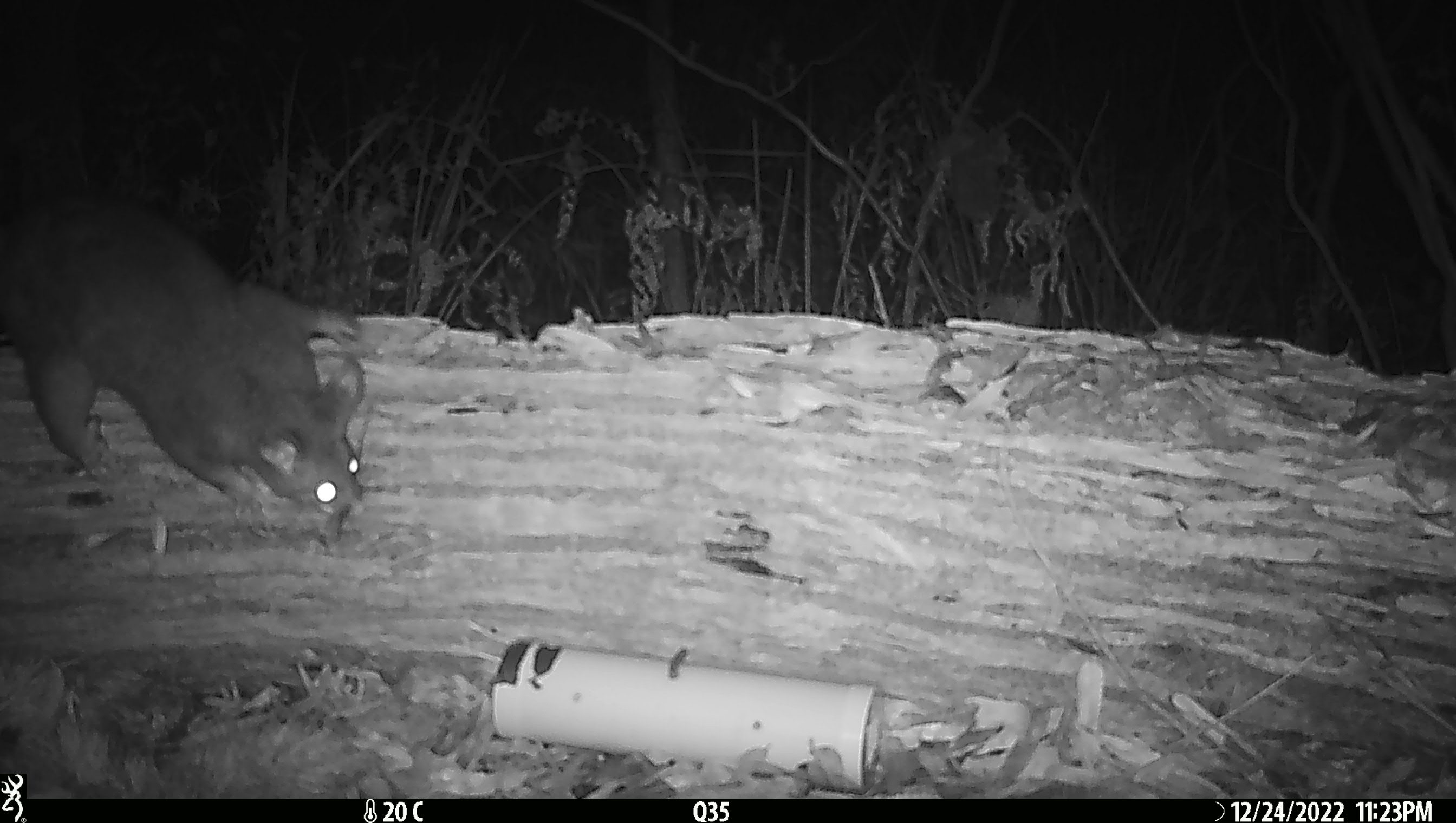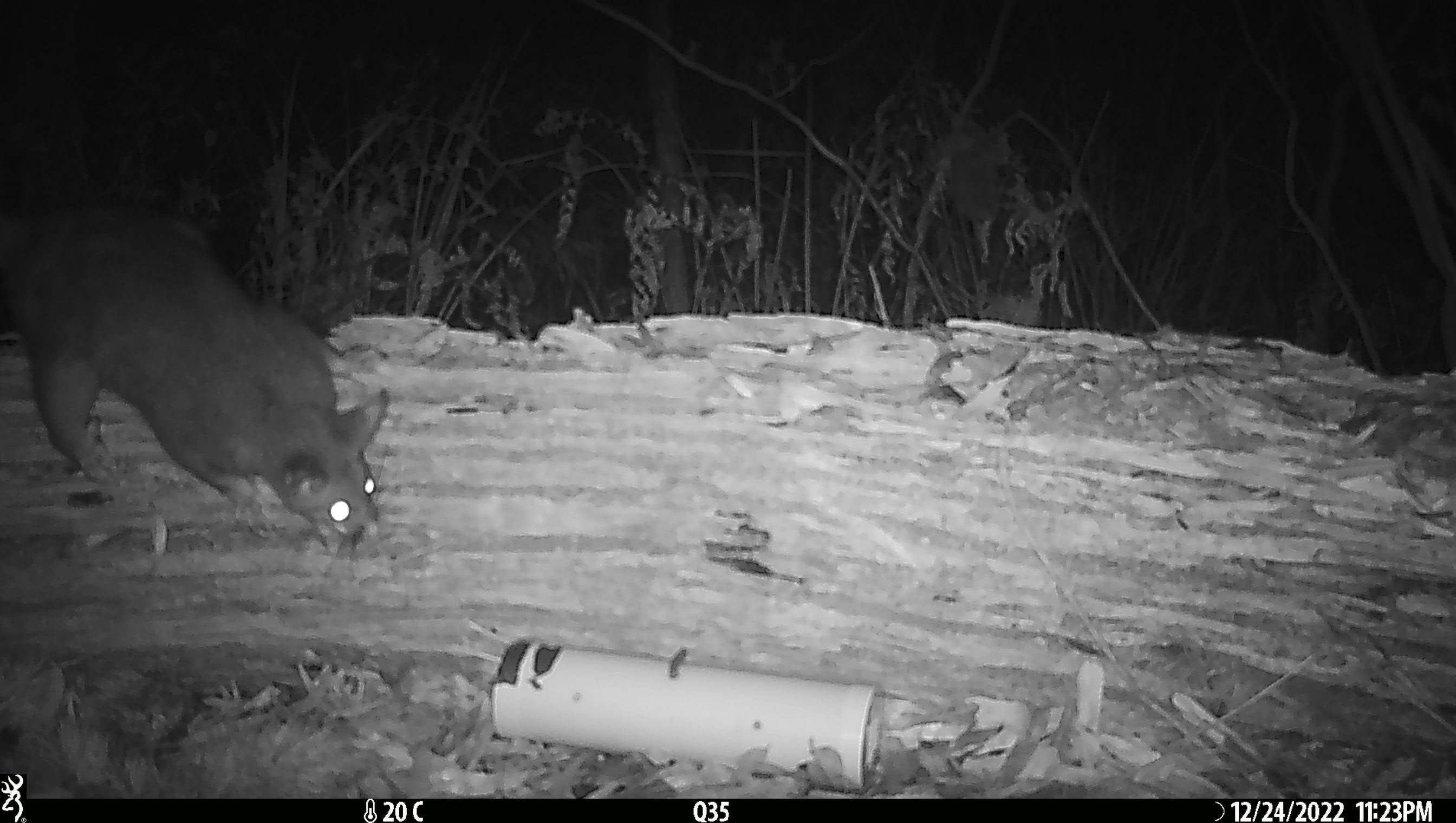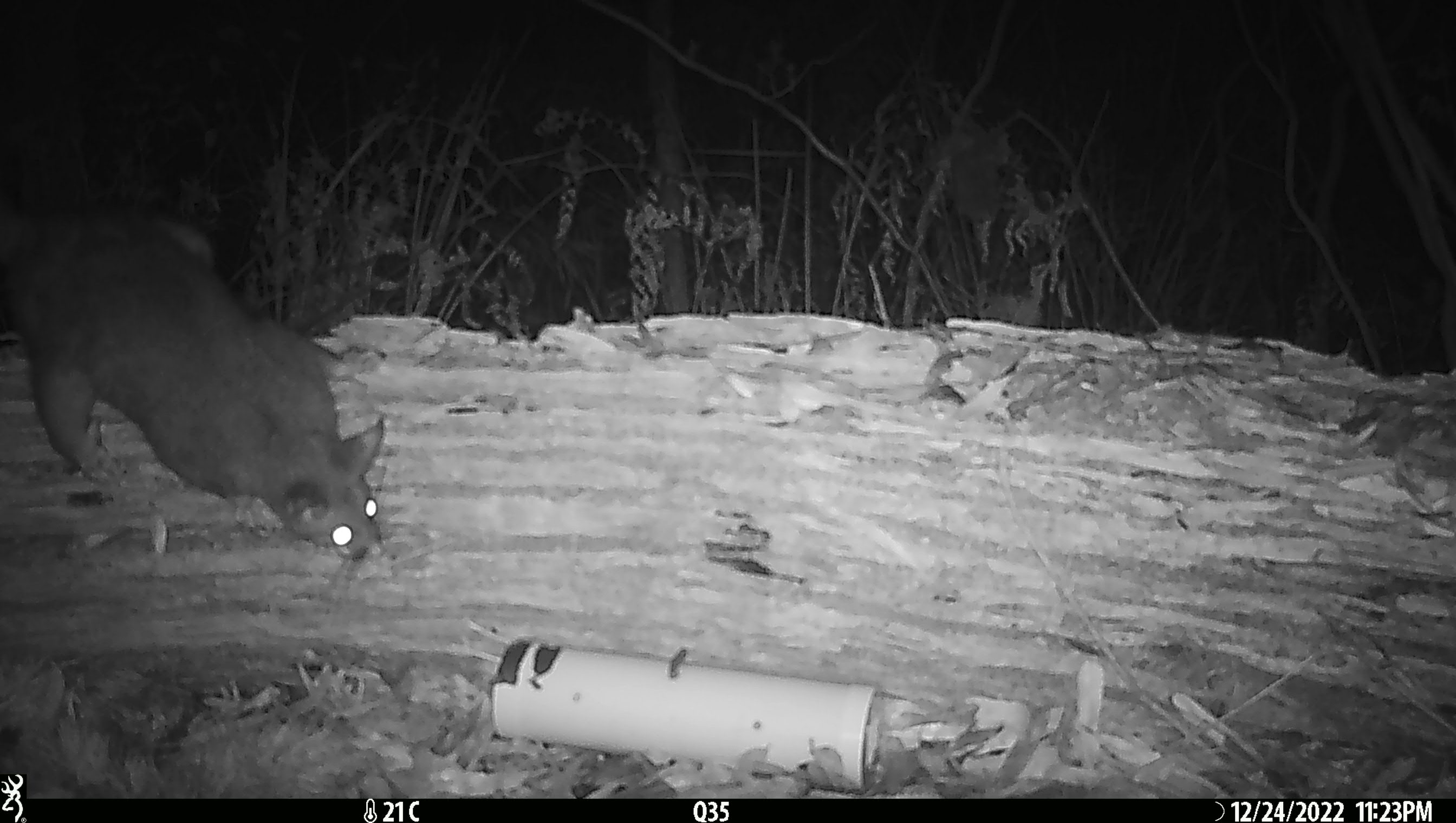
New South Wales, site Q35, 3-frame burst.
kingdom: Animalia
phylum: Chordata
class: Mammalia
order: Diprotodontia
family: Phalangeridae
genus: Trichosurus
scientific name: Trichosurus vulpecula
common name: common brushtail possum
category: possum